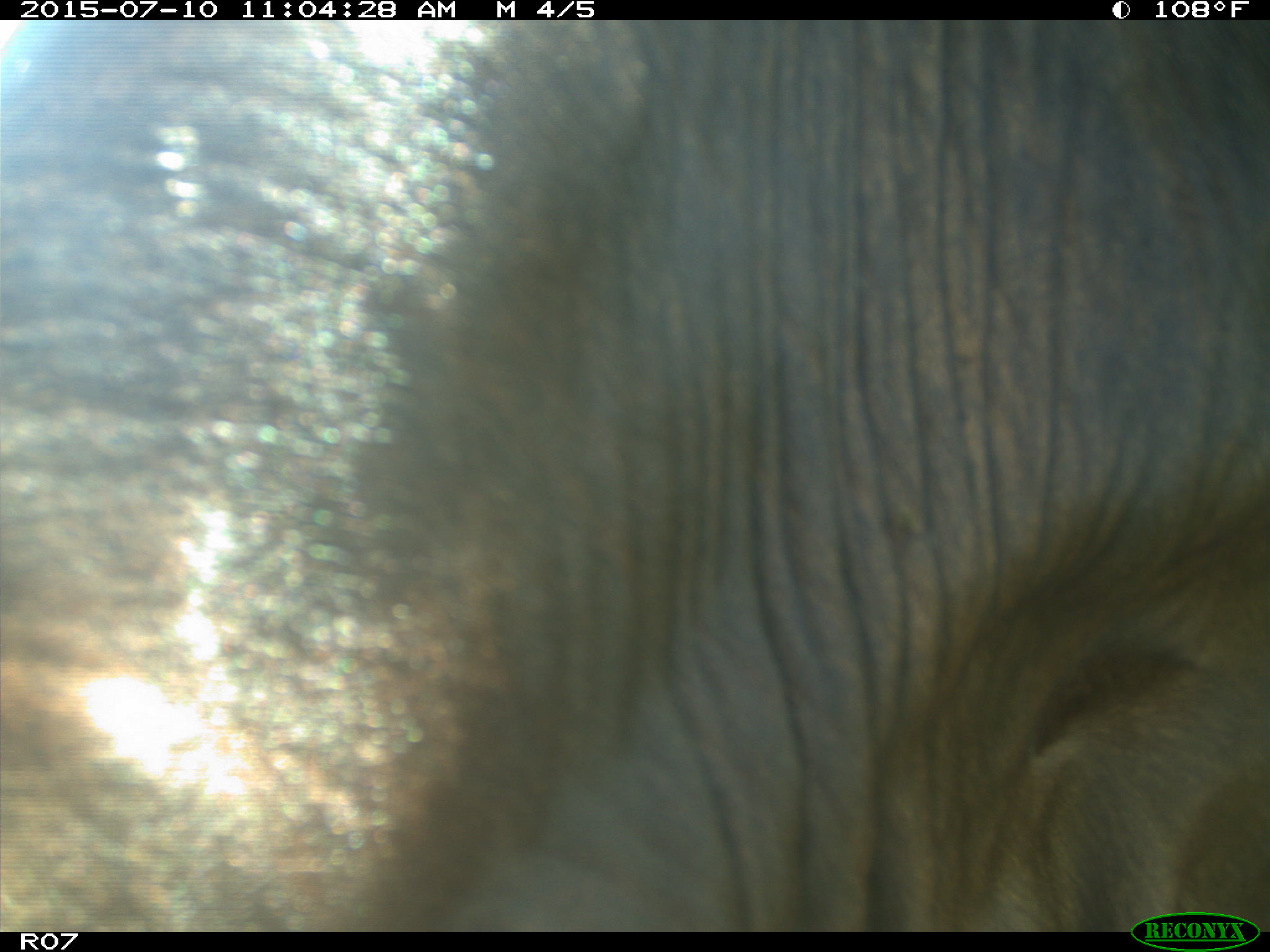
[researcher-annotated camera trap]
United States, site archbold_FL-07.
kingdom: Animalia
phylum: Chordata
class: Mammalia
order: Artiodactyla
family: Bovidae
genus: Bos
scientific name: Bos taurus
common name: domestic cow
Bos taurus (domestic cow).